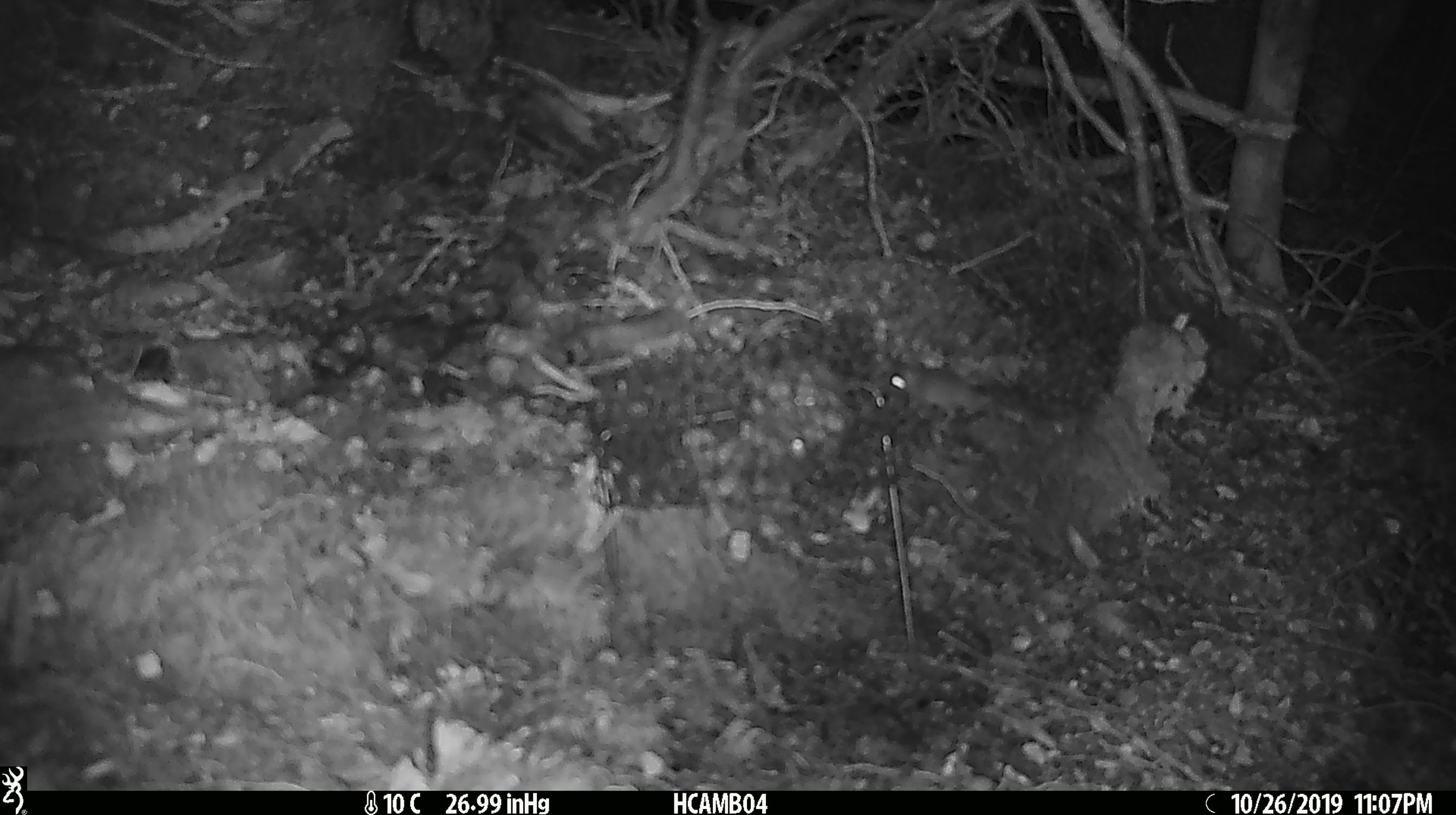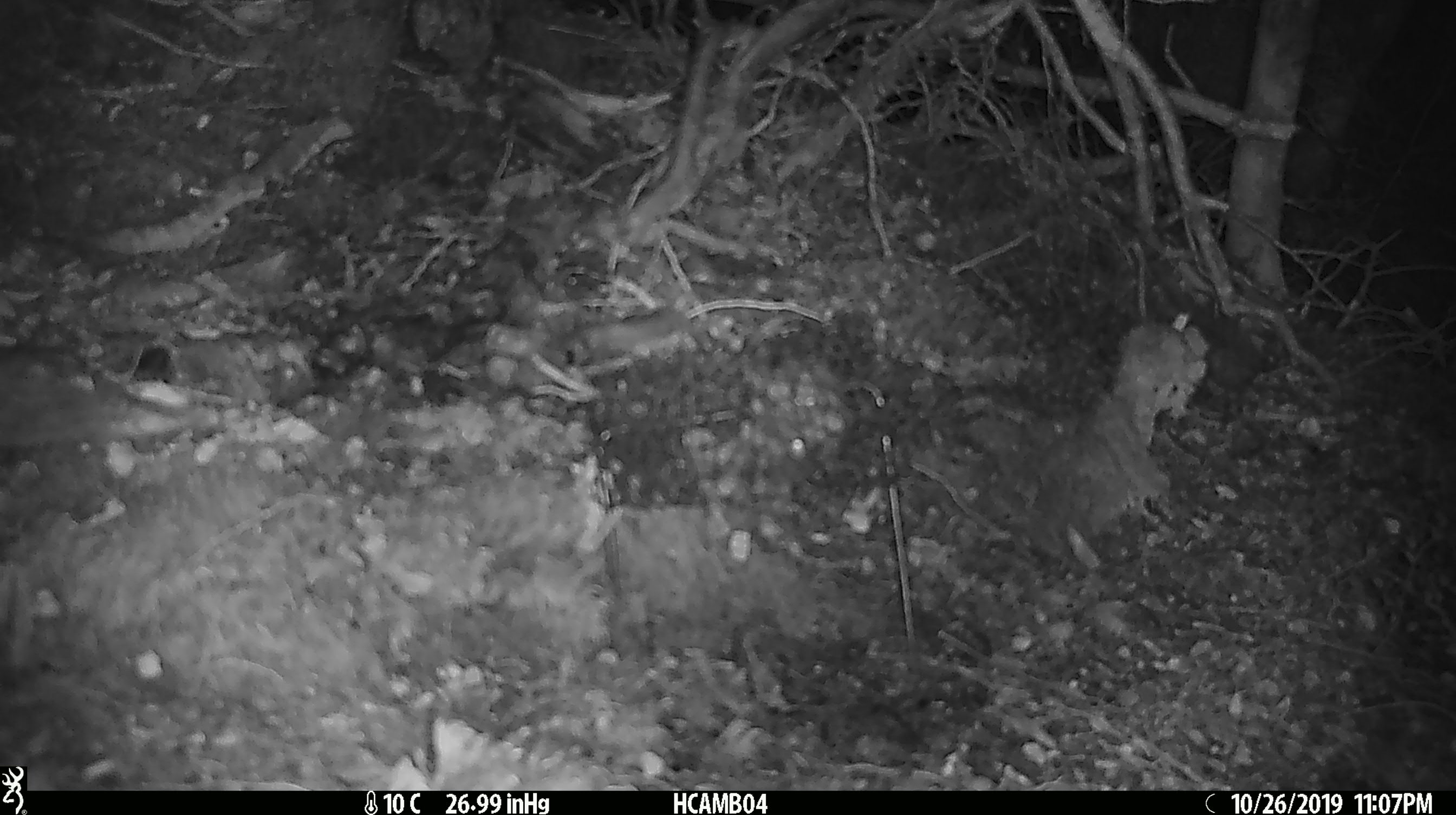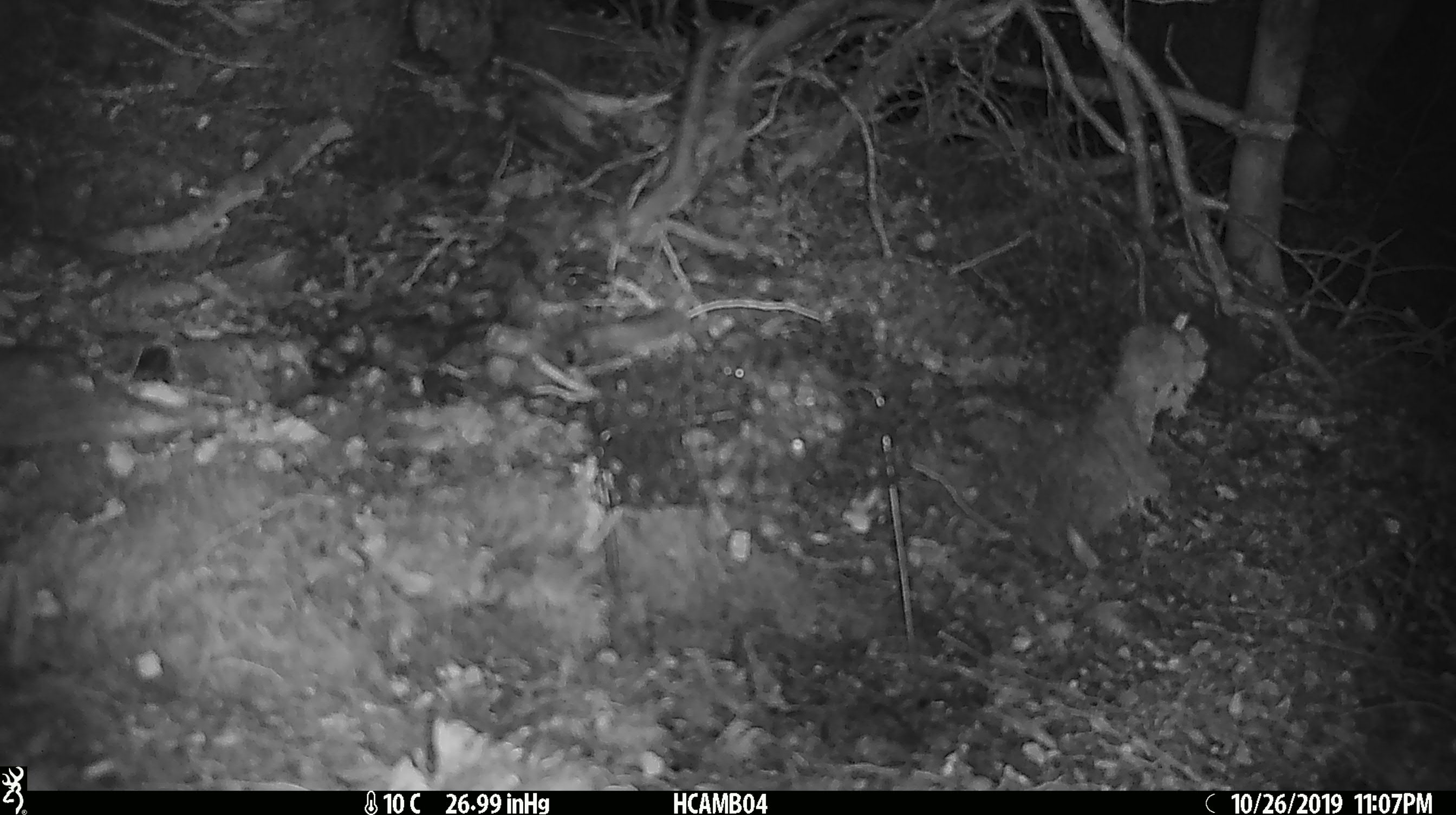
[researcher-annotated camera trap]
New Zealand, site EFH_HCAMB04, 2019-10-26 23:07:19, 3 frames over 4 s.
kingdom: Animalia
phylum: Chordata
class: Mammalia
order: Rodentia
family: Muridae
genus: Mus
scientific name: Mus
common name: mouse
Mouse (Mus).